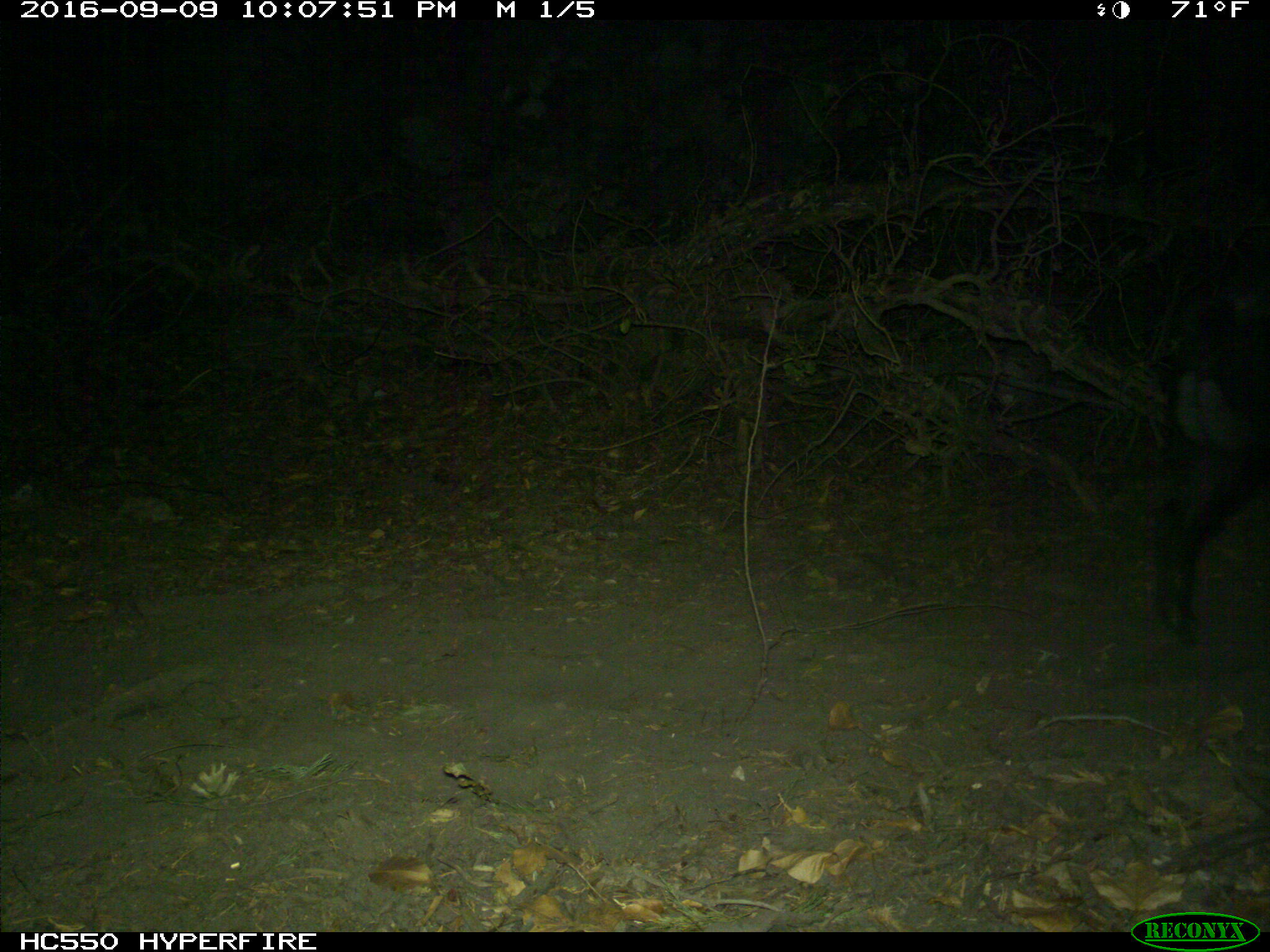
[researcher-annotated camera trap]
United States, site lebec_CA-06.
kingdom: Animalia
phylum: Chordata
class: Mammalia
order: Artiodactyla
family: Suidae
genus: Sus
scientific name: Sus scrofa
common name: wild boar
Sus scrofa (wild boar).